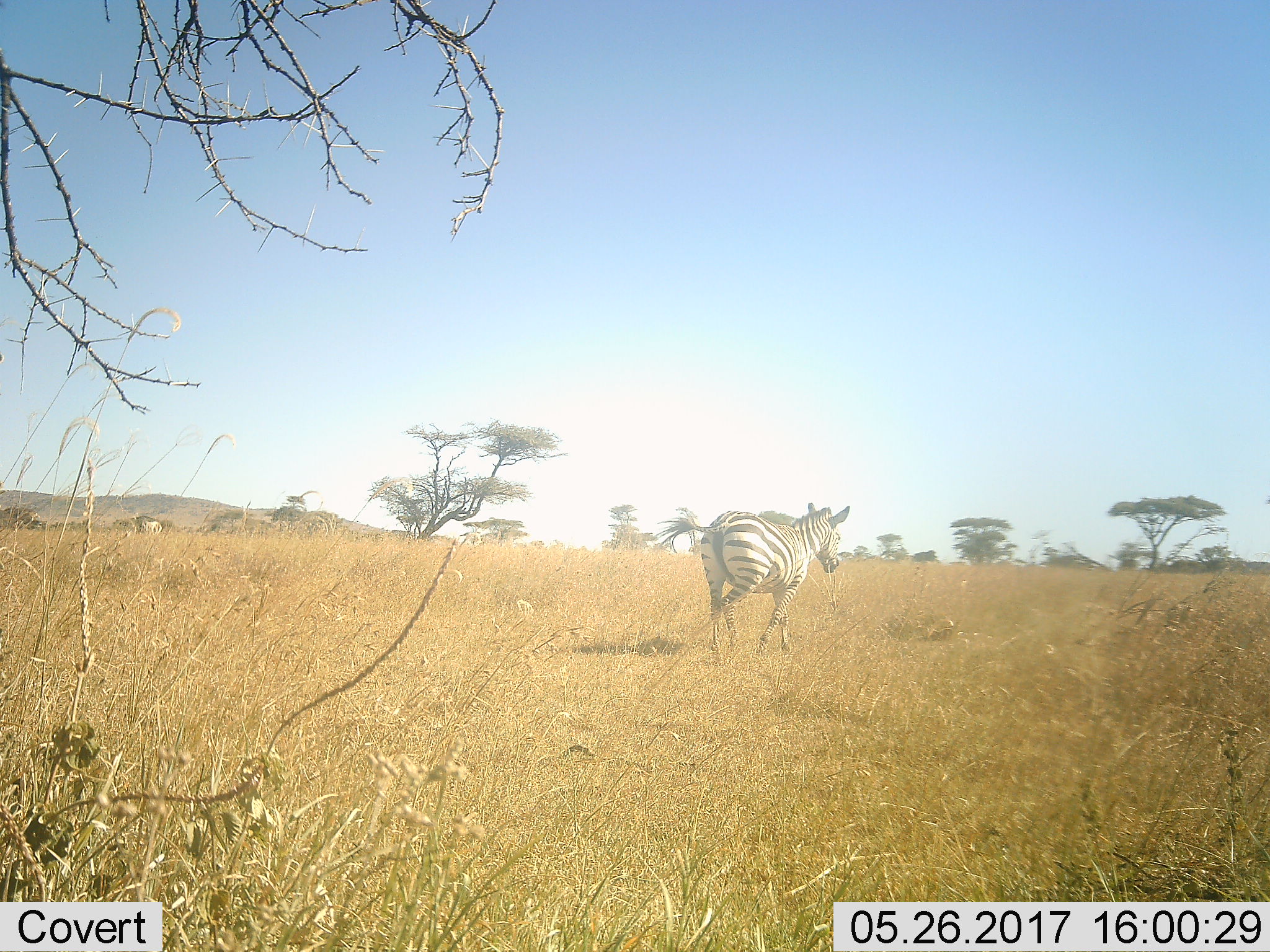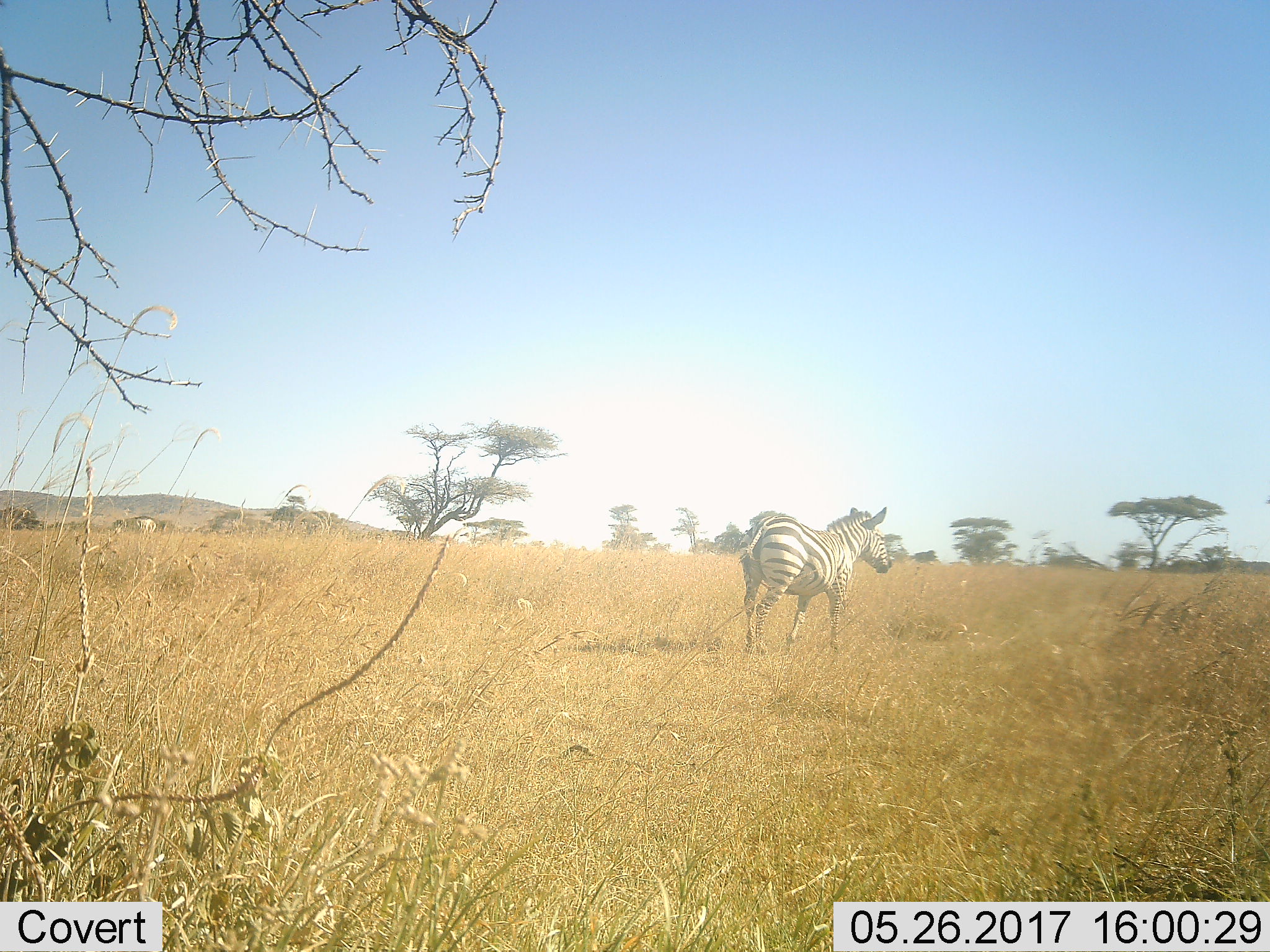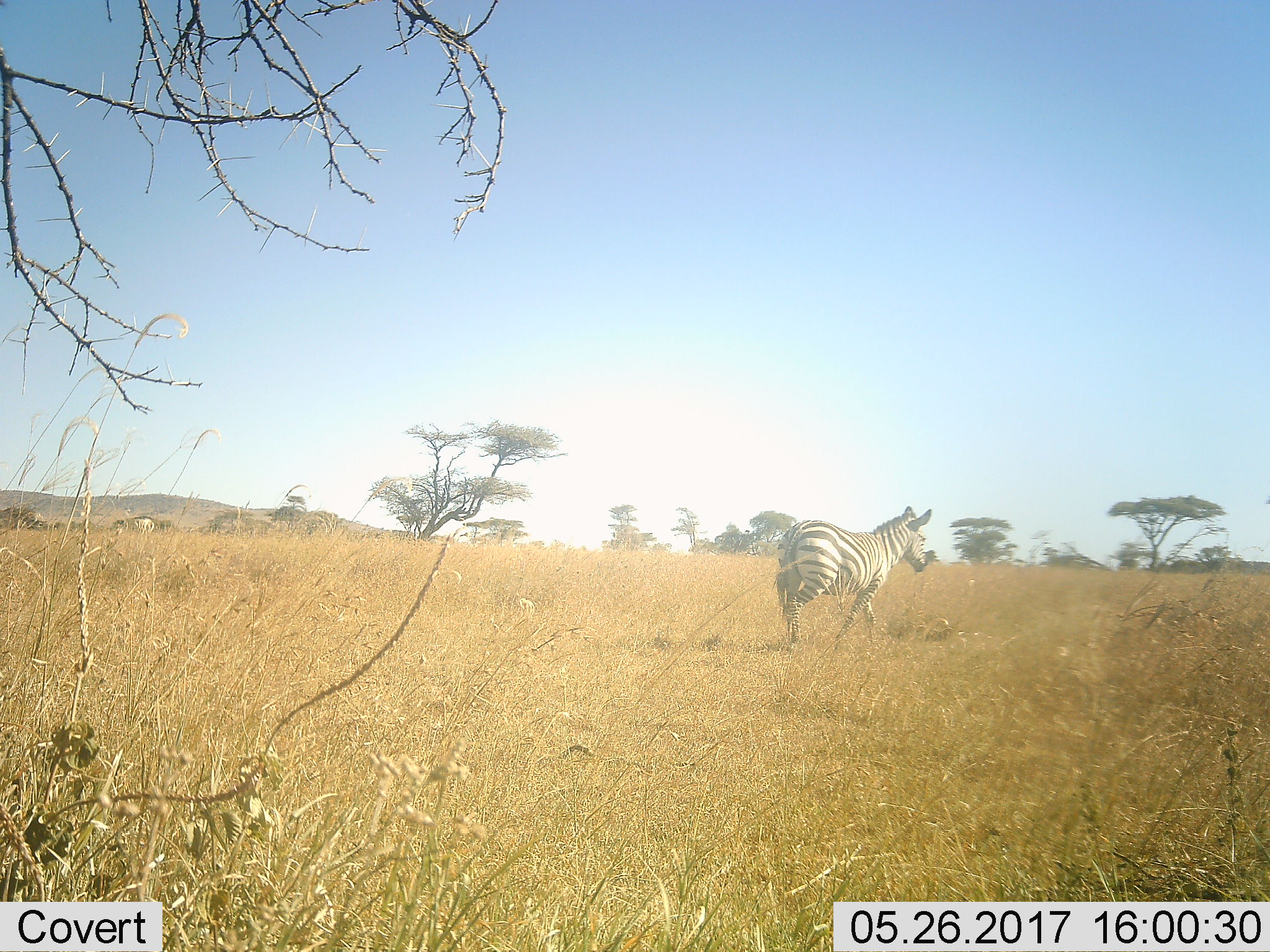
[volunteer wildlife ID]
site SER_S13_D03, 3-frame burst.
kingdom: Animalia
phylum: Chordata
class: Mammalia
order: Perissodactyla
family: Equidae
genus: Equus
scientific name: Equus quagga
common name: plains zebra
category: zebraplains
Zebraplains (plains zebra) (Equus quagga), count 1. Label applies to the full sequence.